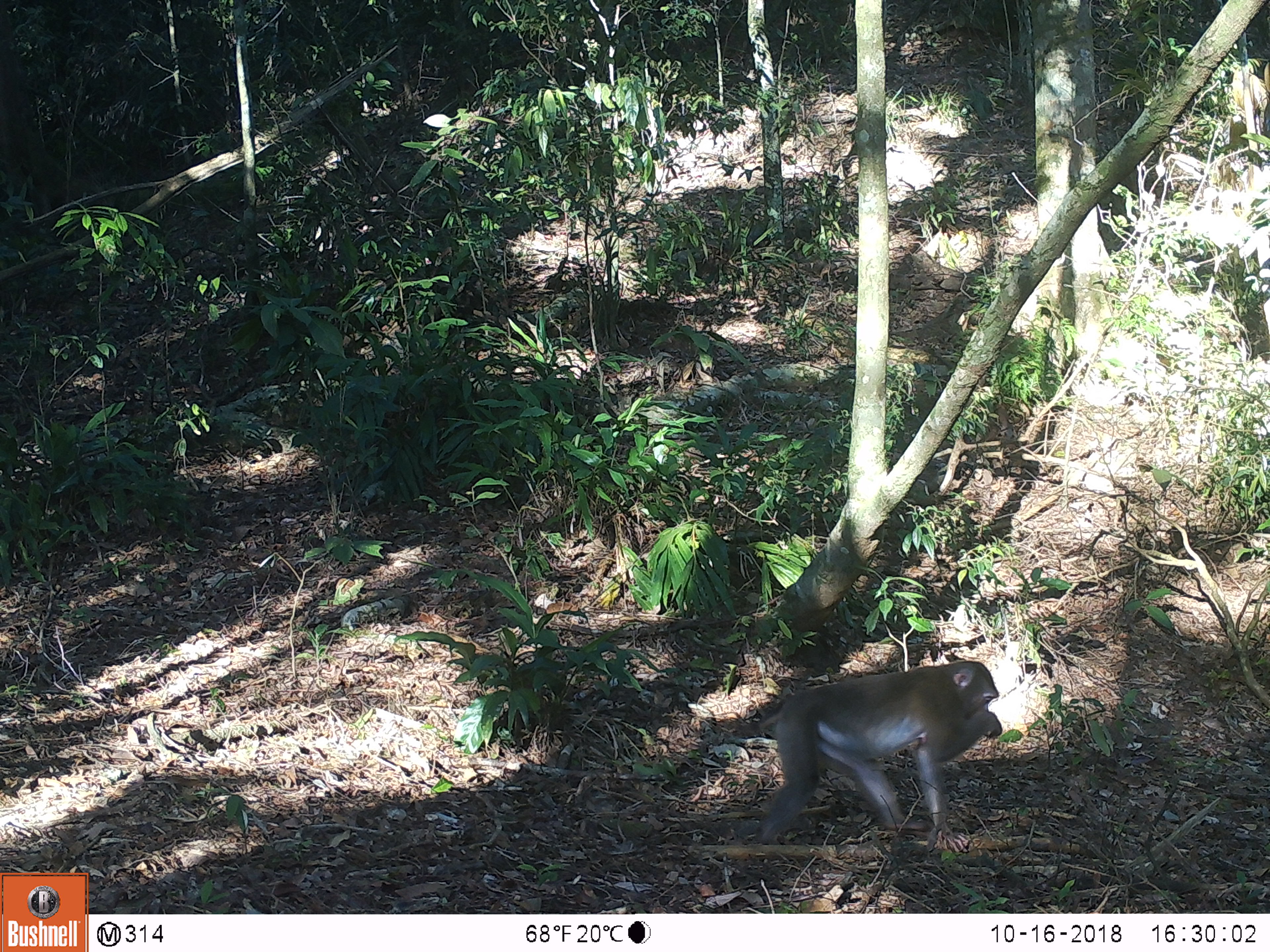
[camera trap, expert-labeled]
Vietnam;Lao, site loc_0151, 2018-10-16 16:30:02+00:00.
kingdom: Animalia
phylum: Chordata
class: Mammalia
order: Primates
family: Cercopithecidae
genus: Macaca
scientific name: Macaca nemestrina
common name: pig-tailed macaque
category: pig tailed macaque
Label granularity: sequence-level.